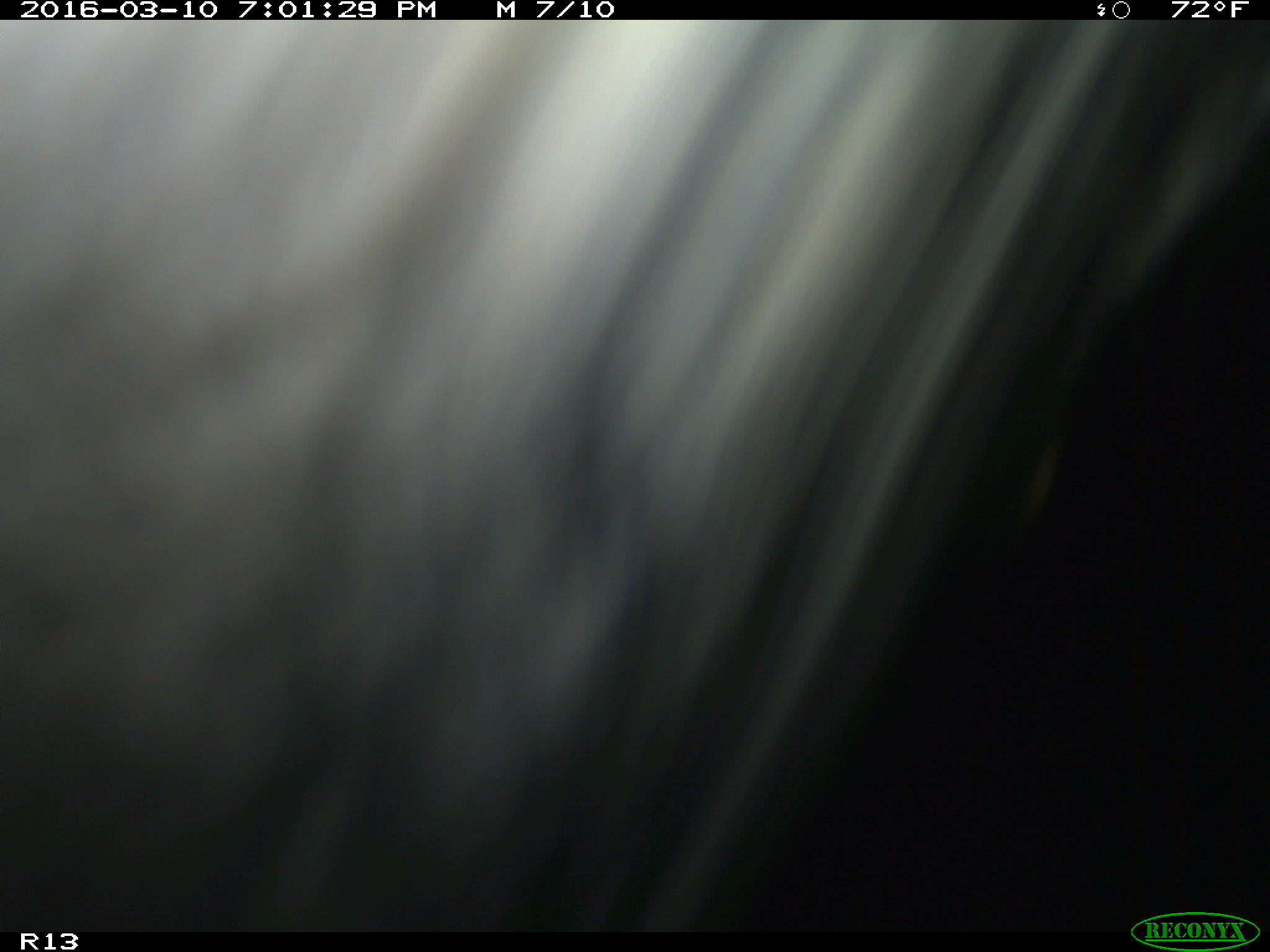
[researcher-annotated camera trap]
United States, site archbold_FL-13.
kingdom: Animalia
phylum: Chordata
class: Mammalia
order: Artiodactyla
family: Bovidae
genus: Bos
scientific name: Bos taurus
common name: domestic cow